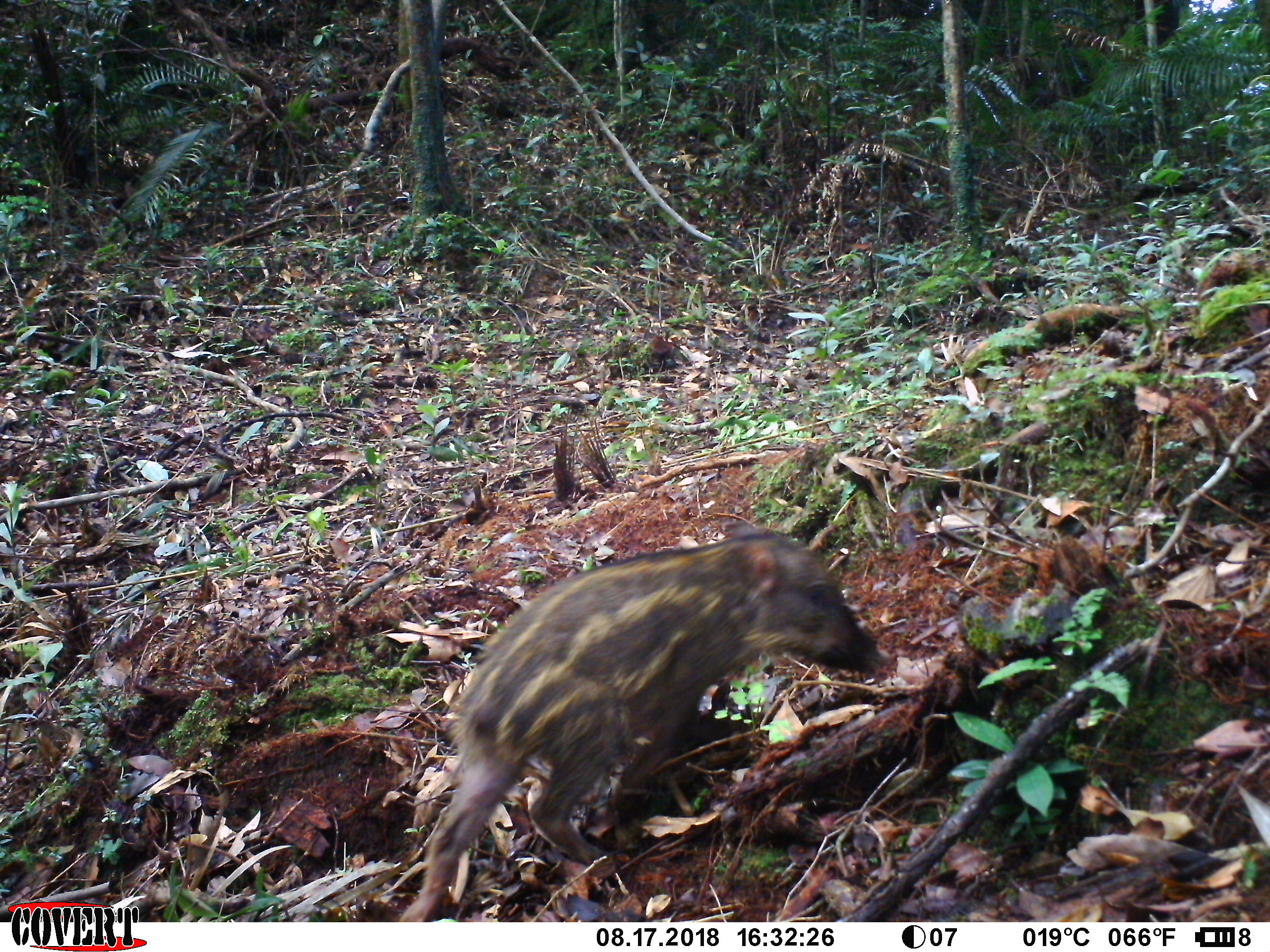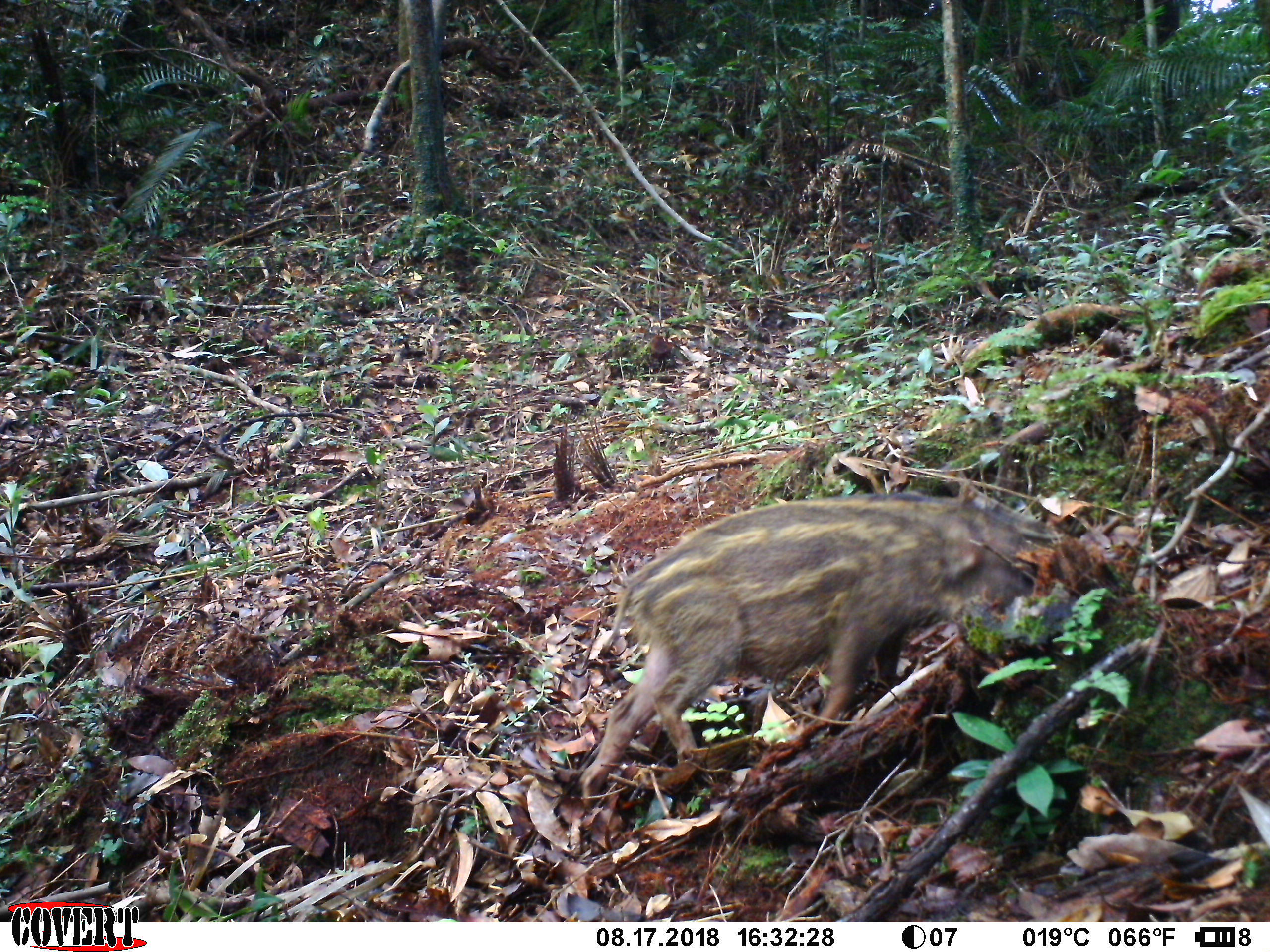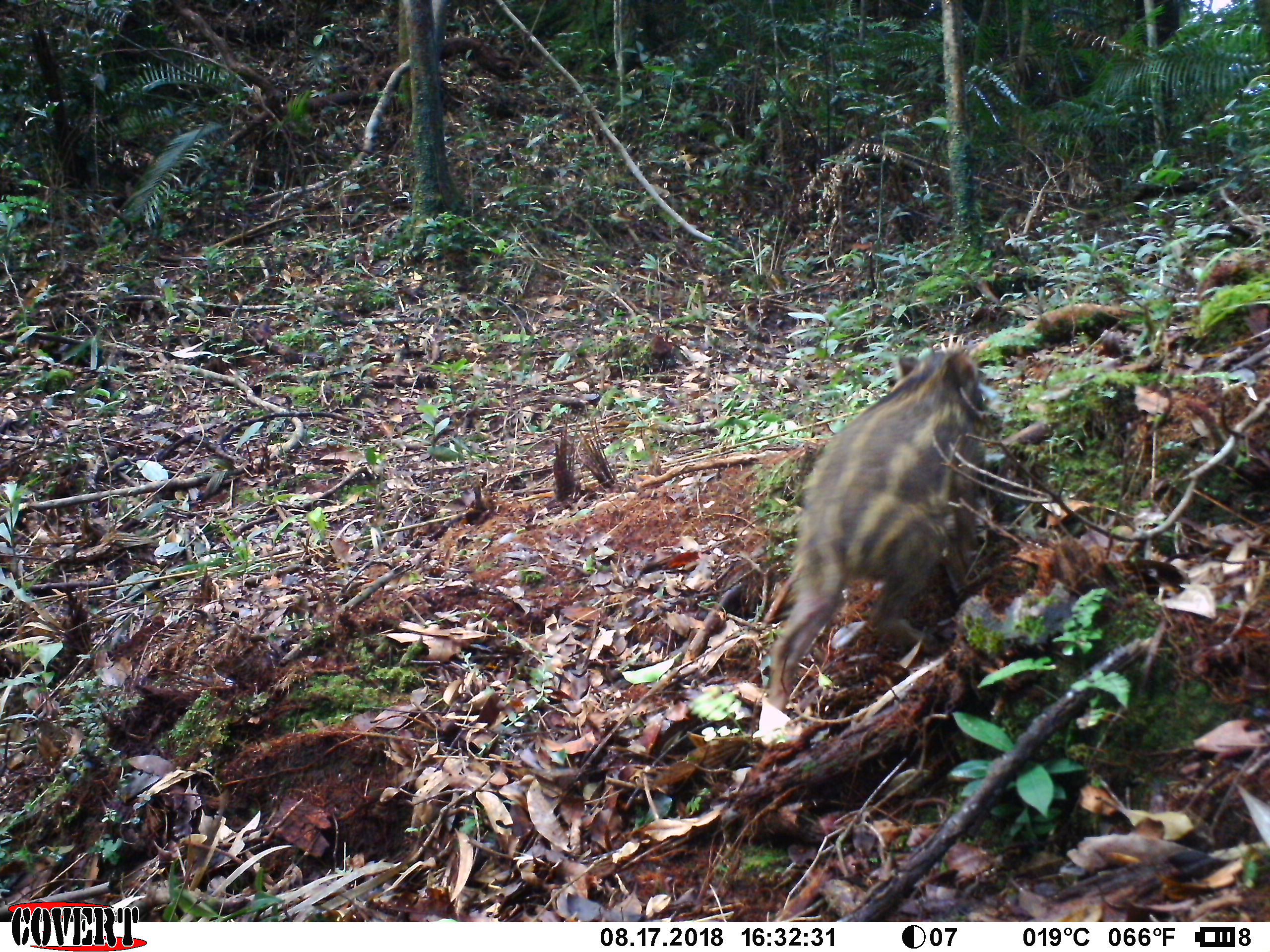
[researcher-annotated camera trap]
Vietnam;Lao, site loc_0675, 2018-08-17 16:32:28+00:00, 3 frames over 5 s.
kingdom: Animalia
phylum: Chordata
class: Mammalia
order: Artiodactyla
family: Suidae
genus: Sus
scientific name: Sus scrofa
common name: eurasian wild pig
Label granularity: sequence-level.